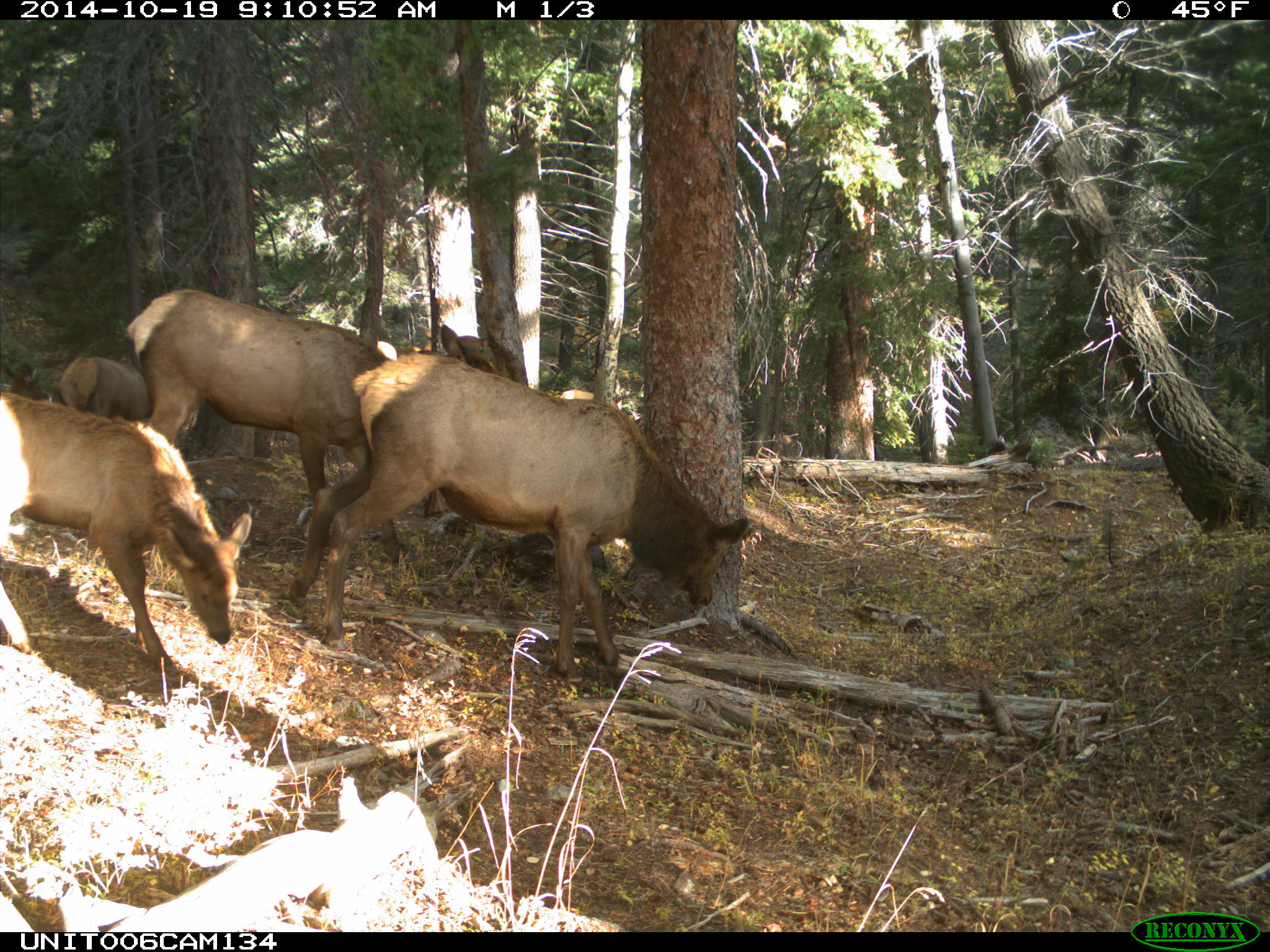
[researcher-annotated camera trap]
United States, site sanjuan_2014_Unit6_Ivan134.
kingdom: Animalia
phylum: Chordata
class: Mammalia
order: Artiodactyla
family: Cervidae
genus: Cervus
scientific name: Cervus elaphus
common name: red deer